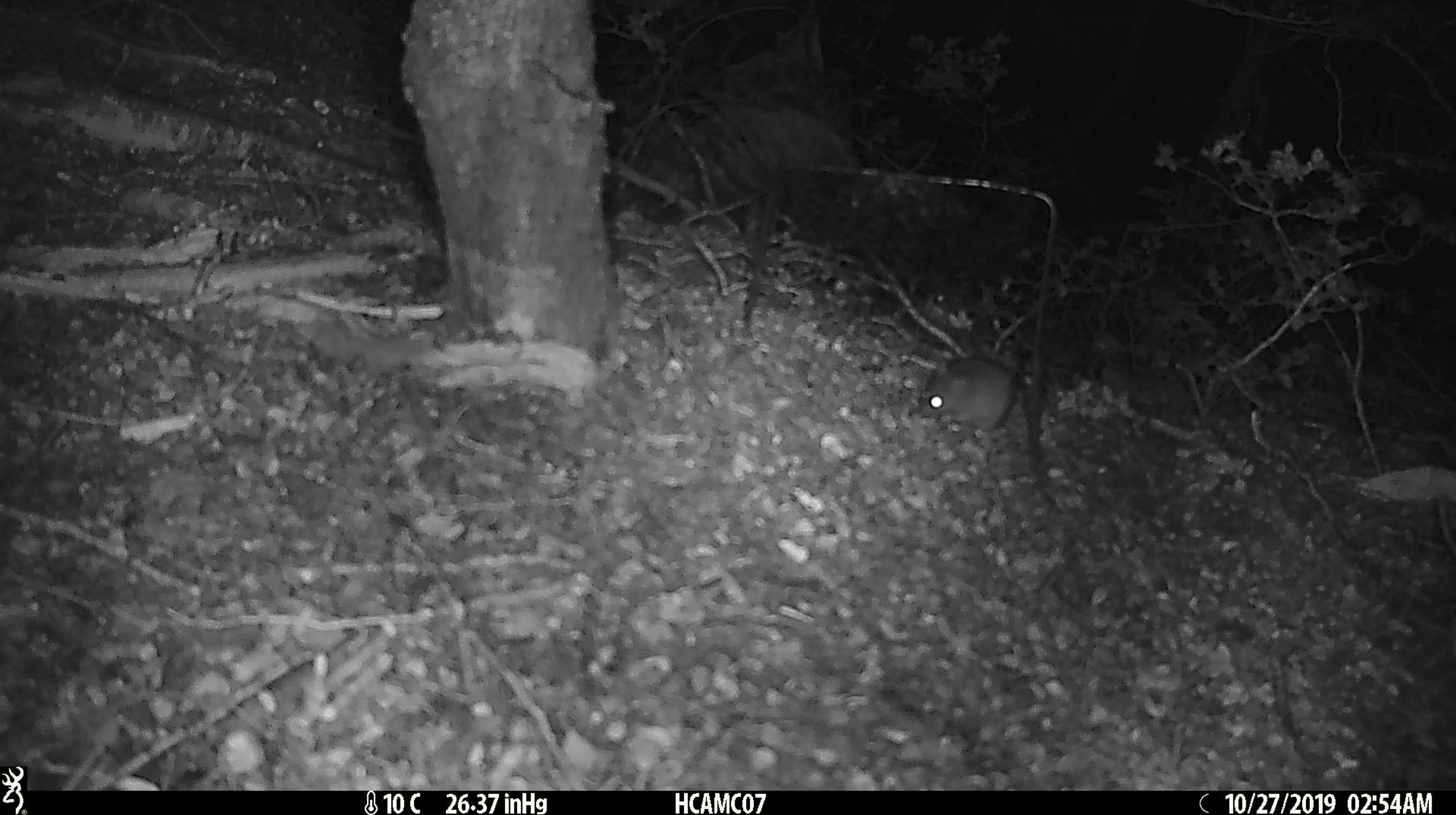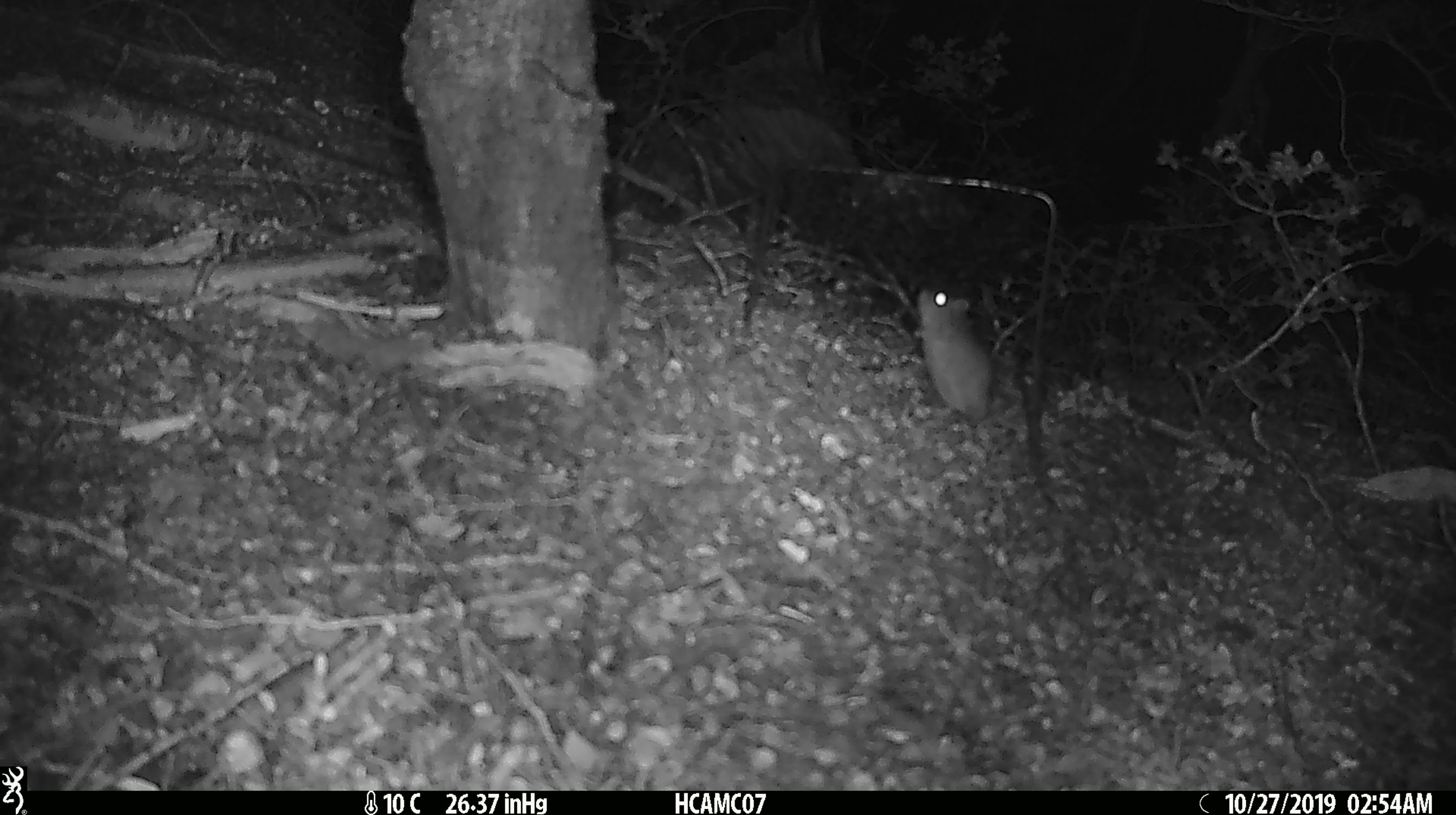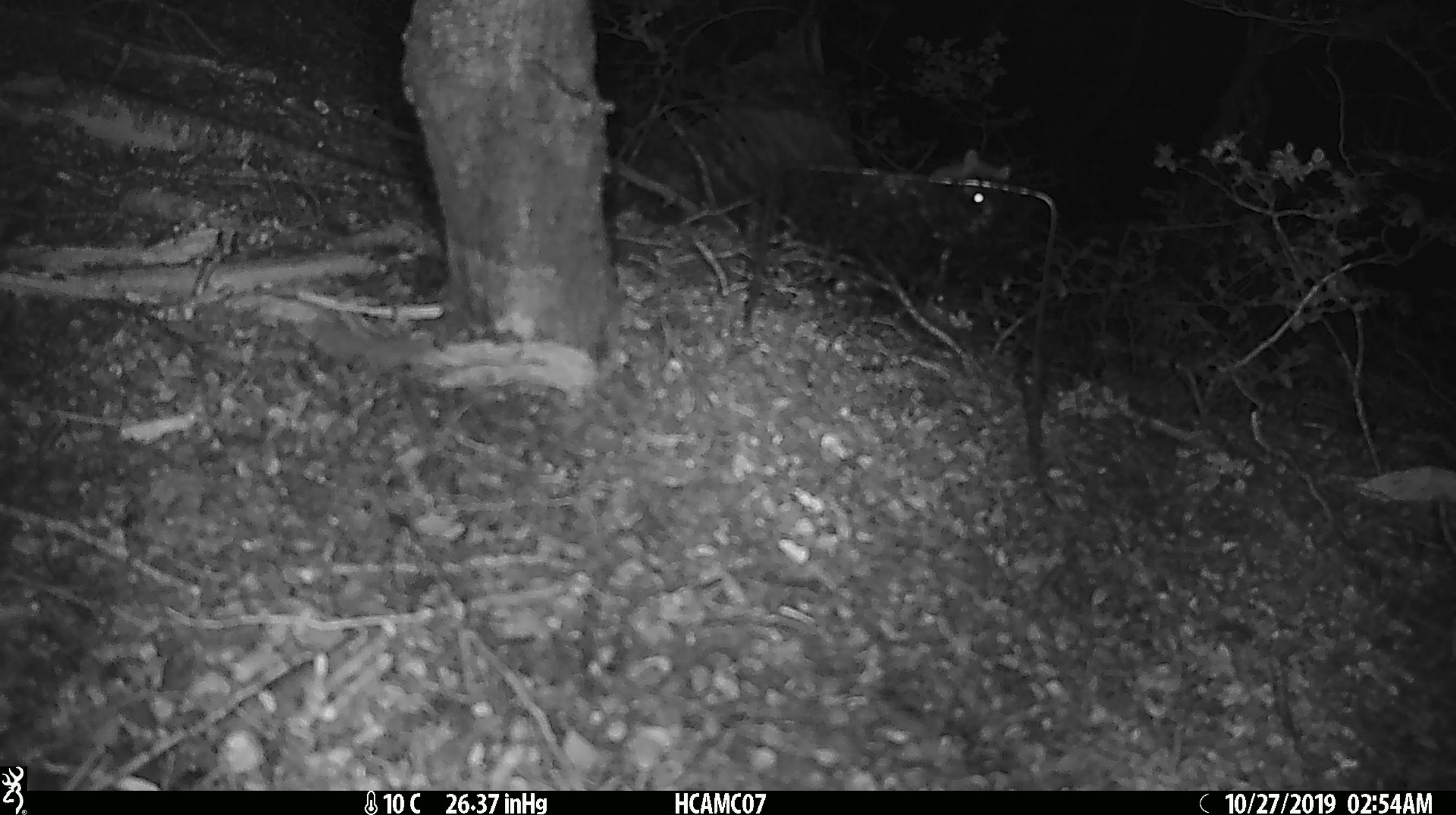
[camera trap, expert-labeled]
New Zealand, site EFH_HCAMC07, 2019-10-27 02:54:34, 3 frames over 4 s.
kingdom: Animalia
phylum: Chordata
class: Mammalia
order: Rodentia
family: Muridae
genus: Mus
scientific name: Mus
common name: mouse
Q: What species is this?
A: Mouse (Mus).